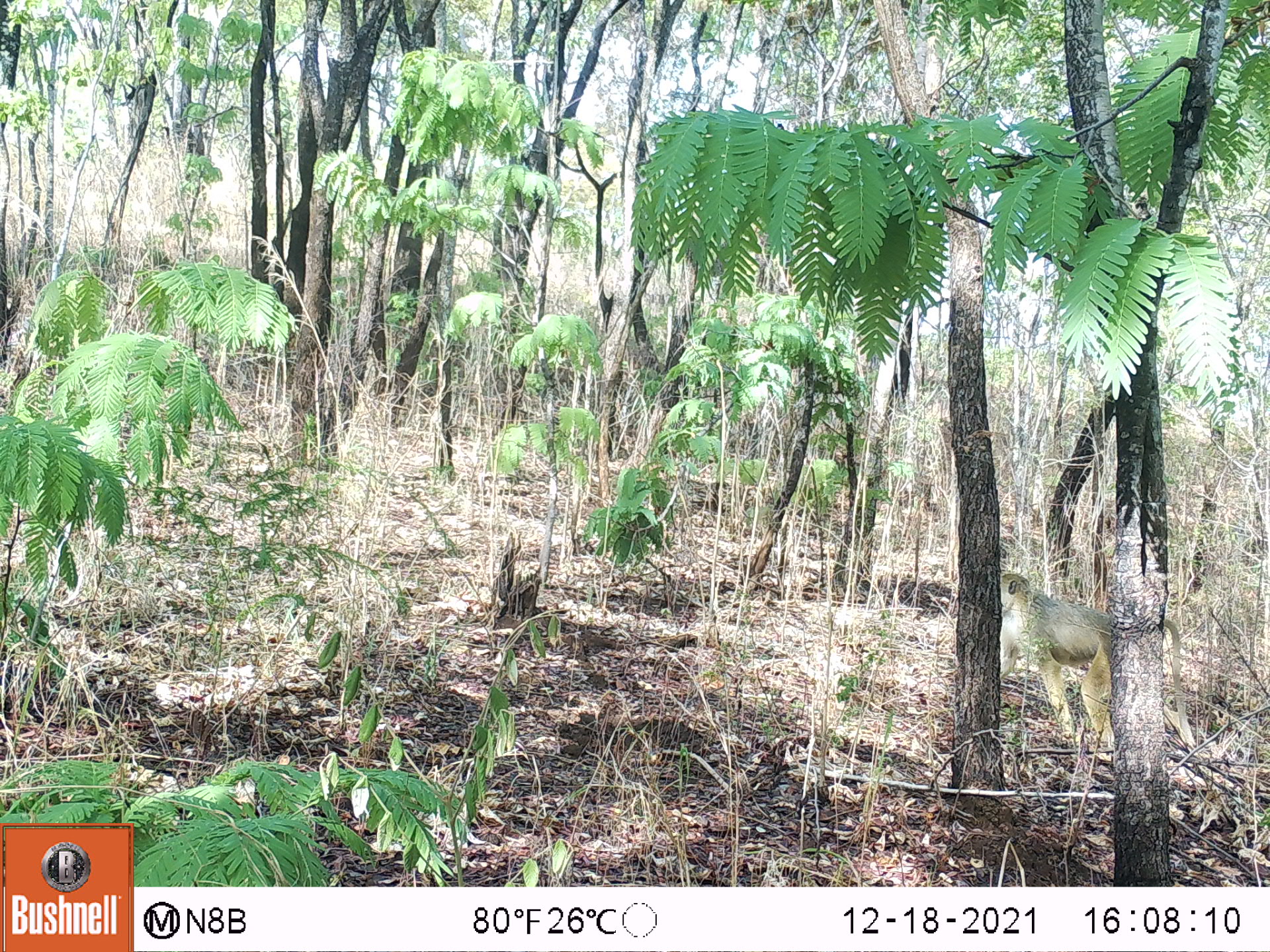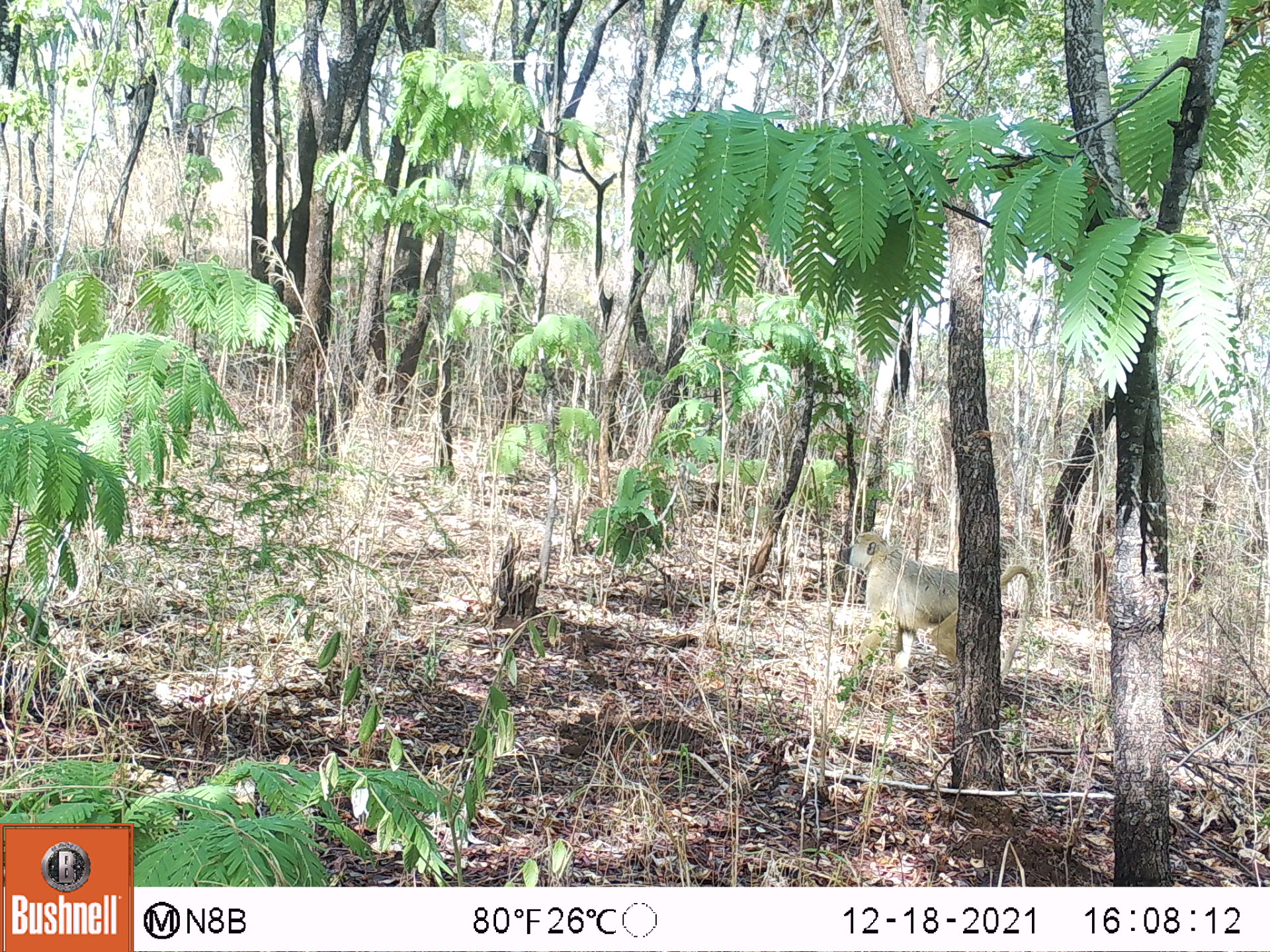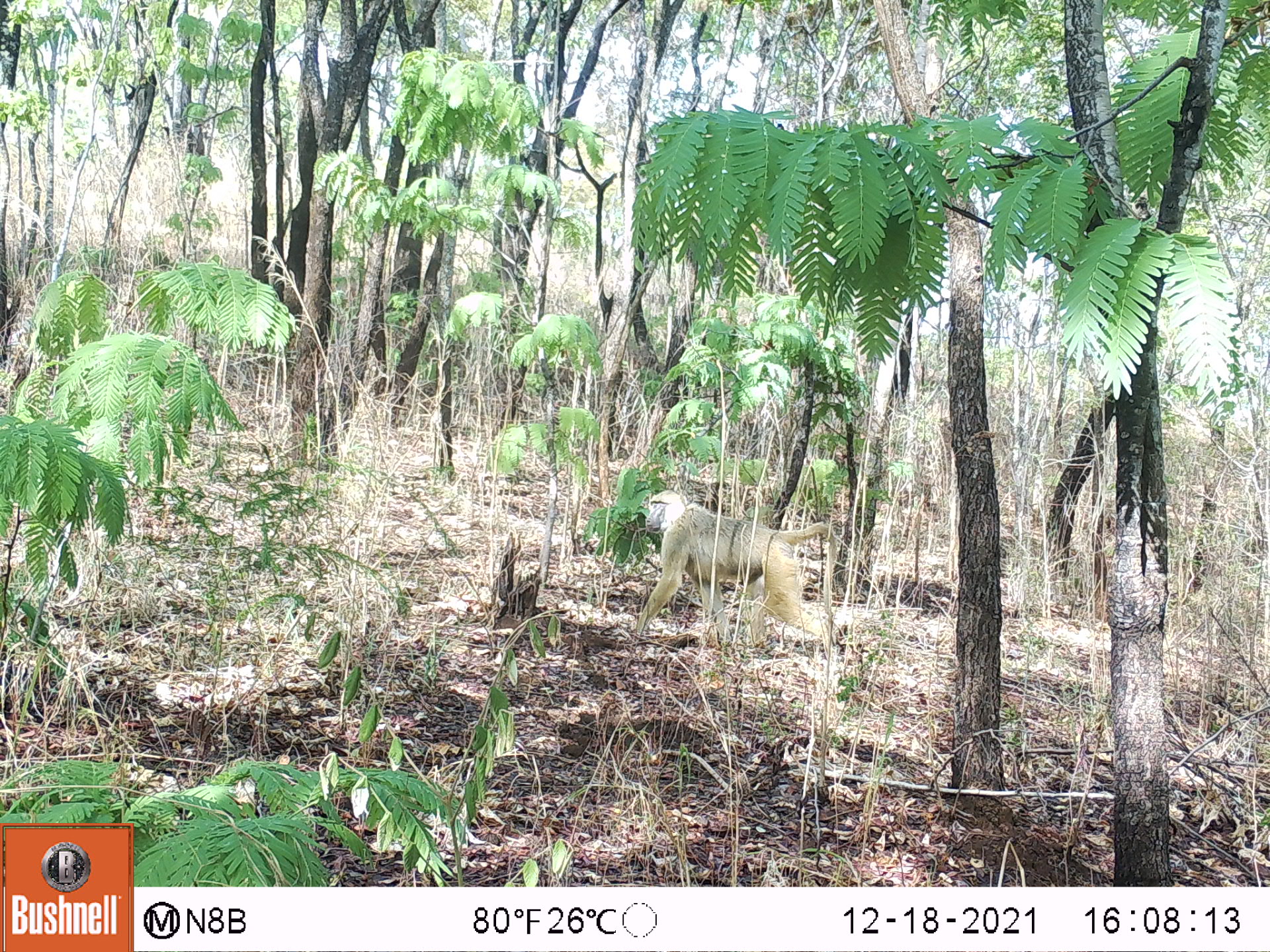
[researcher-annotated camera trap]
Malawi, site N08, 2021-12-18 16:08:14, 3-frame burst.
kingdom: Animalia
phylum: Chordata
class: Mammalia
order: Primates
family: Cercopithecidae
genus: Papio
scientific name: Papio cynocephalus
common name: yellow baboon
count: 1